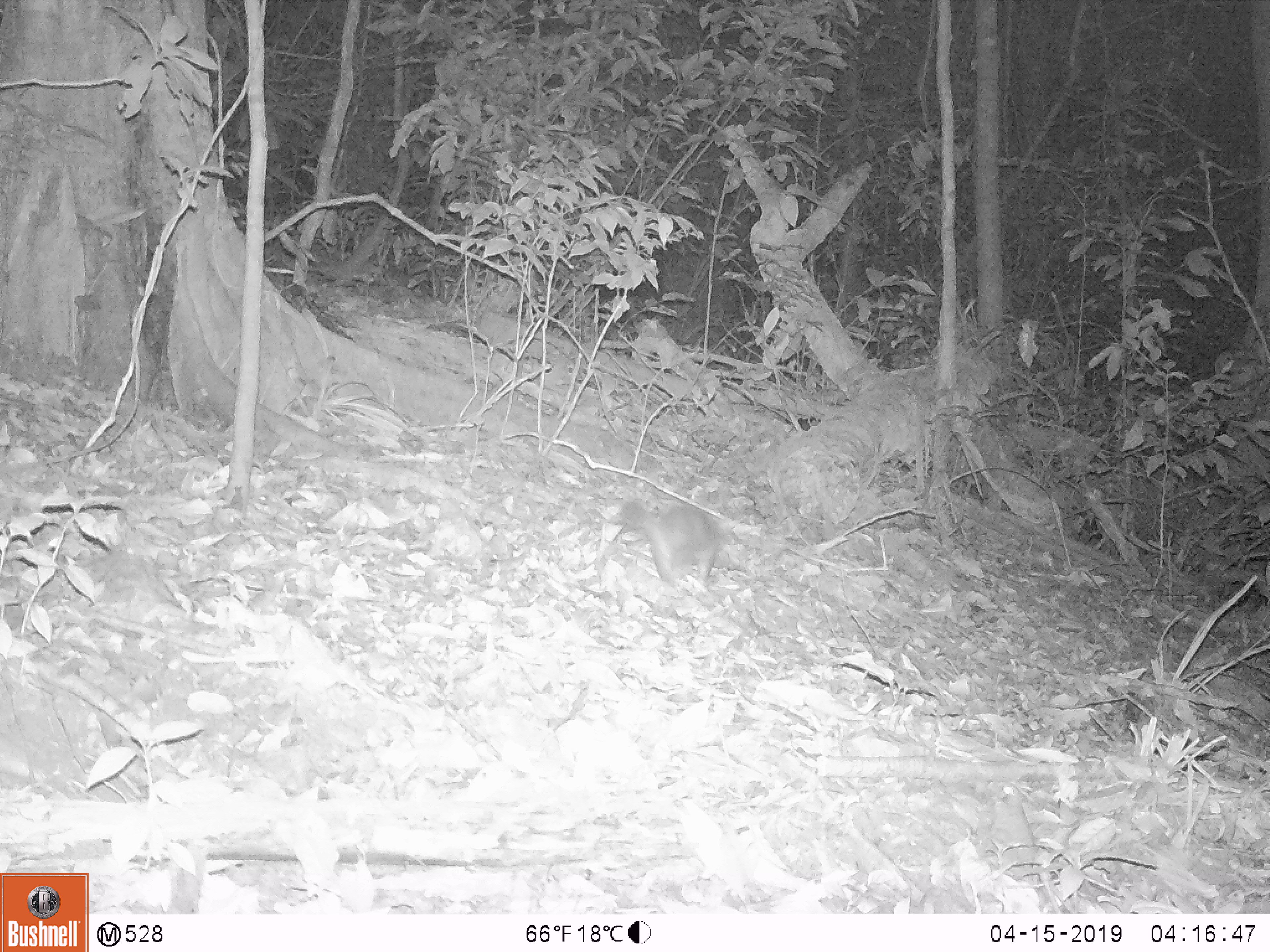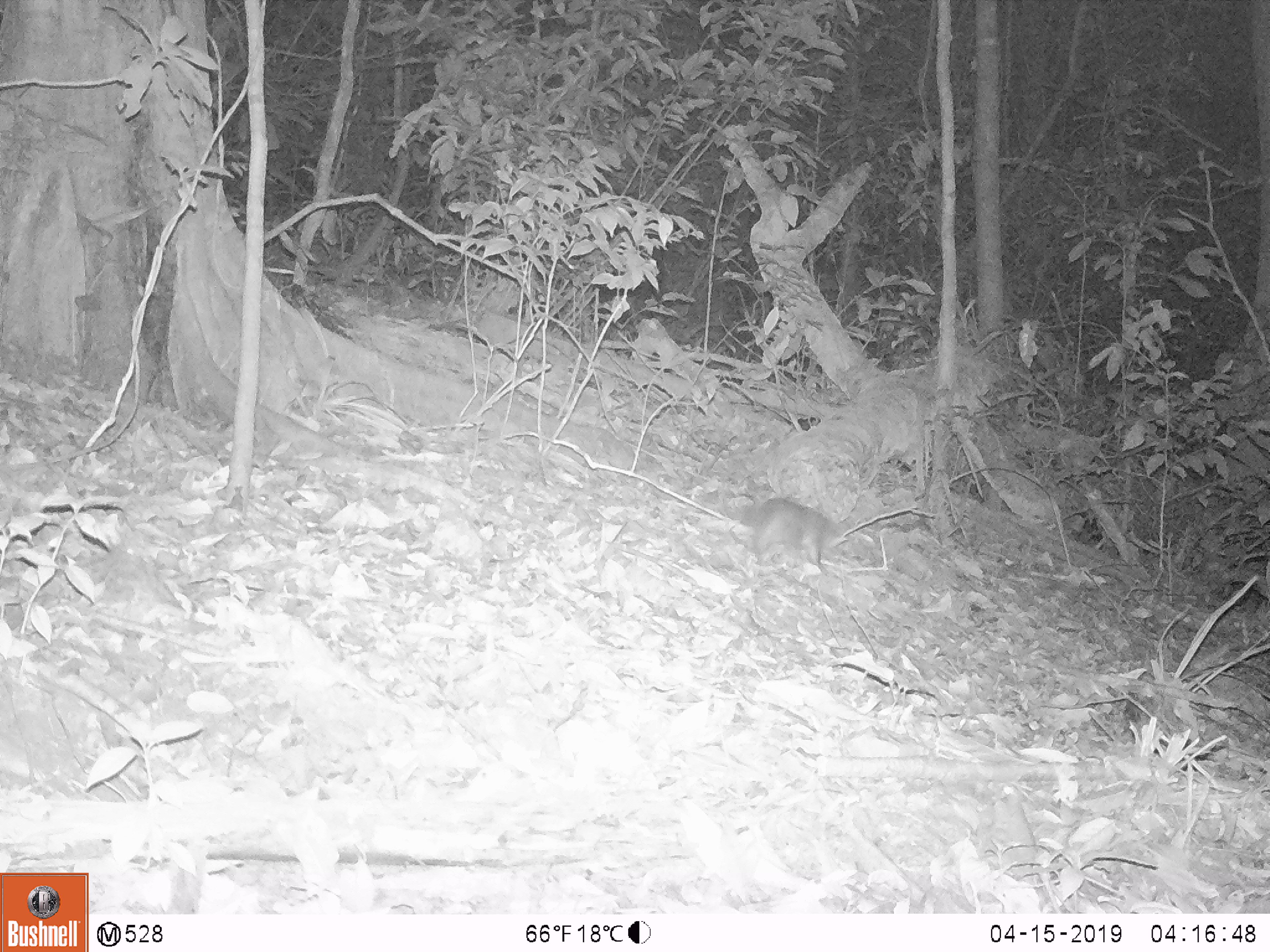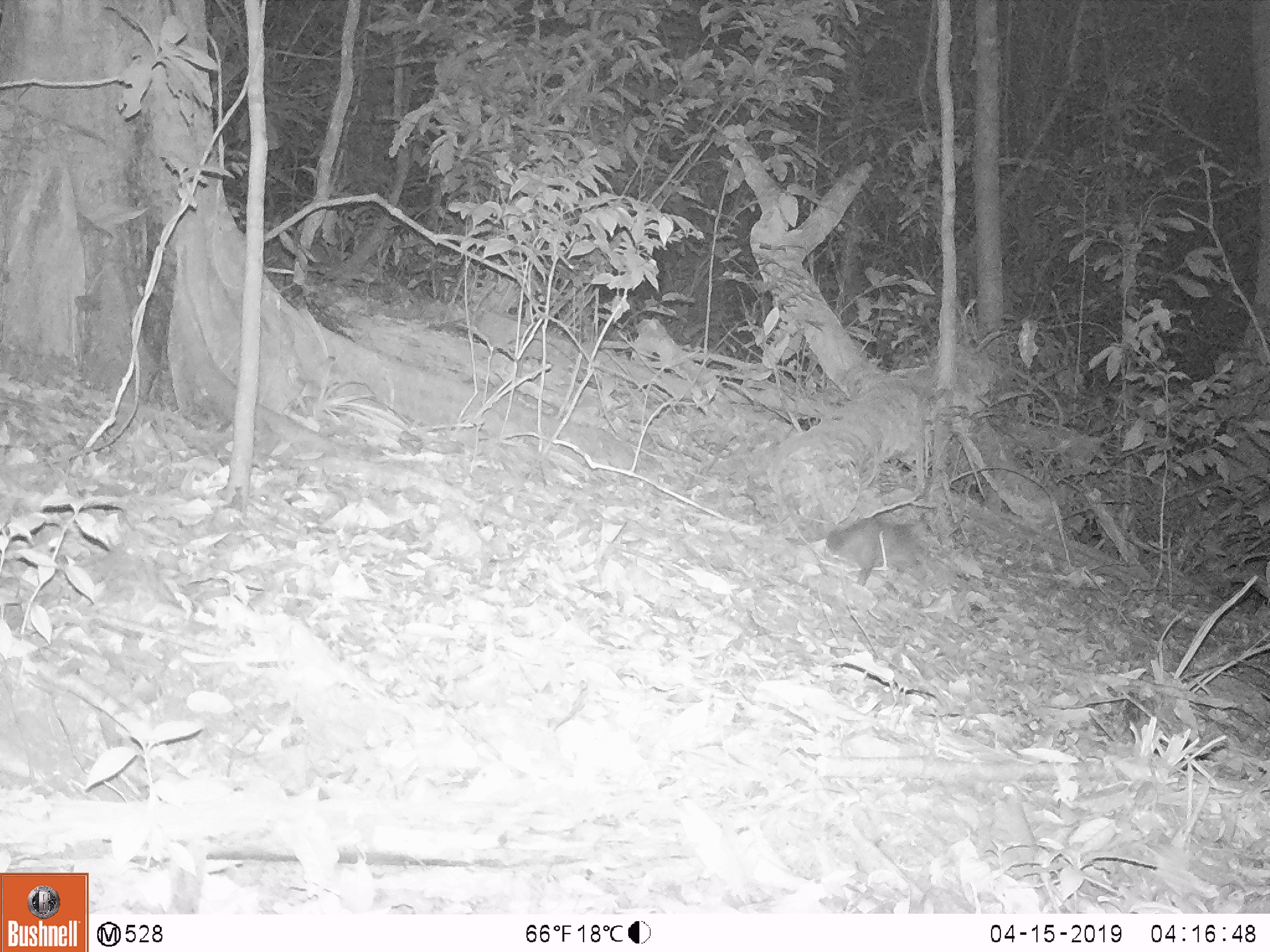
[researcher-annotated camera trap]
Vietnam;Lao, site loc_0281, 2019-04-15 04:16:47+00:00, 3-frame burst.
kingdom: Animalia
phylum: Chordata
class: Mammalia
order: Carnivora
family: Mustelidae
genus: Melogale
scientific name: Melogale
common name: ferret badger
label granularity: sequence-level